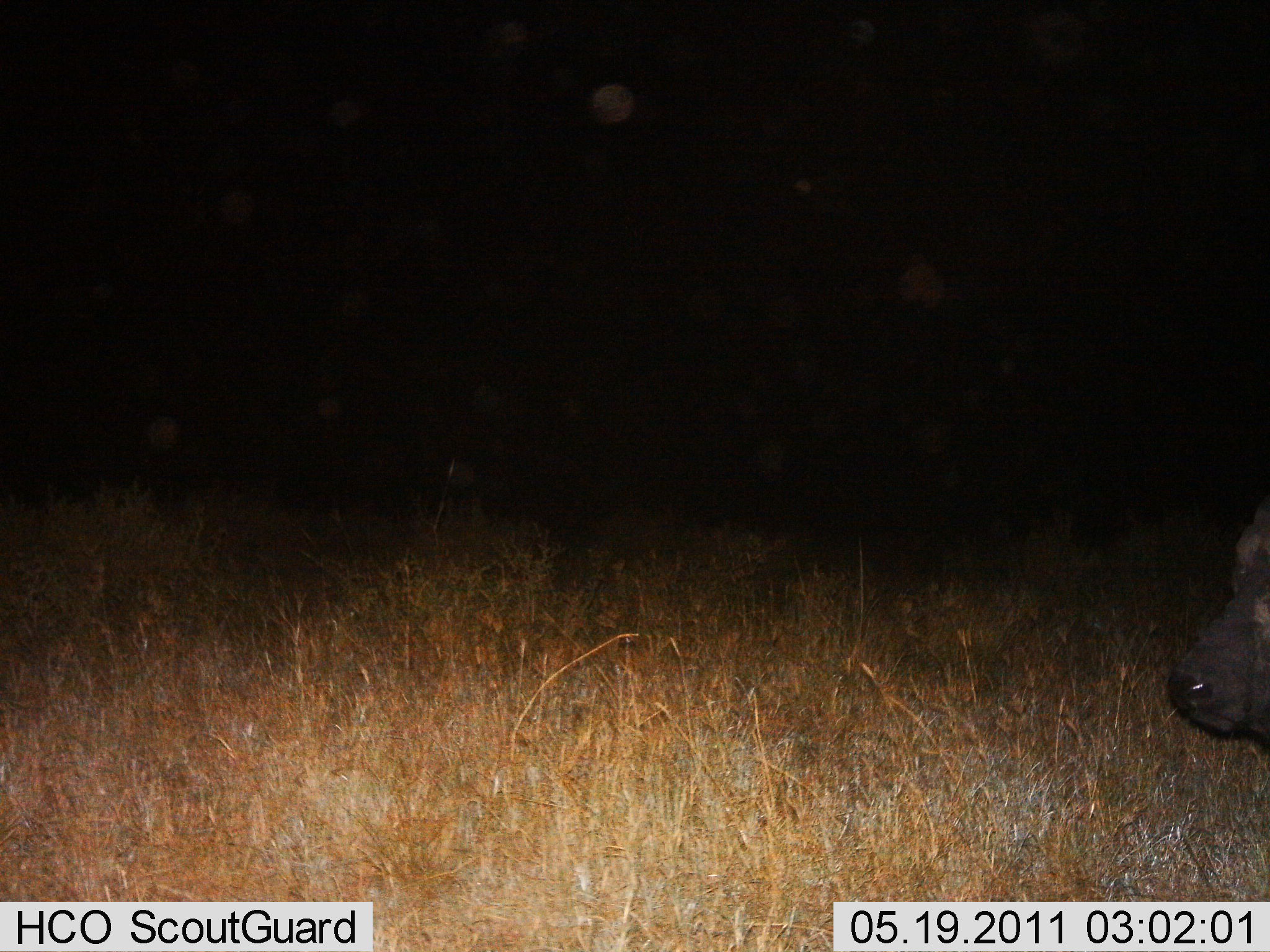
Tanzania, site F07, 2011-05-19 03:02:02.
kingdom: Animalia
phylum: Chordata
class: Mammalia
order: Artiodactyla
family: Bovidae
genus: Syncerus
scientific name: Syncerus caffer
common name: cape buffalo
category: buffalo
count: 1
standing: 67%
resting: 8%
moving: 25%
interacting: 0%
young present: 0%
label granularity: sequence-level